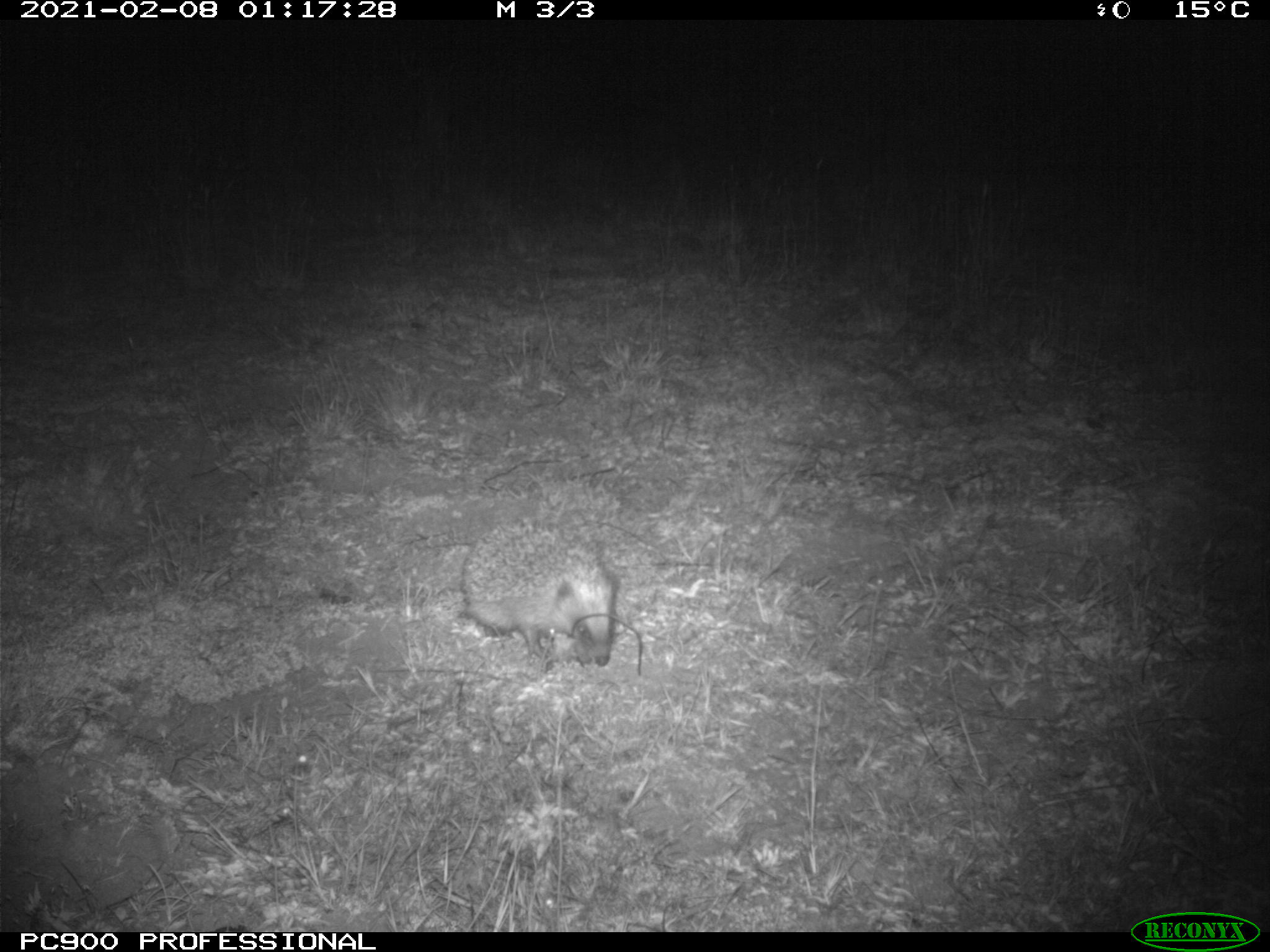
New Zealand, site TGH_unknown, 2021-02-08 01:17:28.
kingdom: Animalia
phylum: Chordata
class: Mammalia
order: Eulipotyphla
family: Erinaceidae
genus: Erinaceus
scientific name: Erinaceus europaeus europaeus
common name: european hedgehog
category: hedgehog